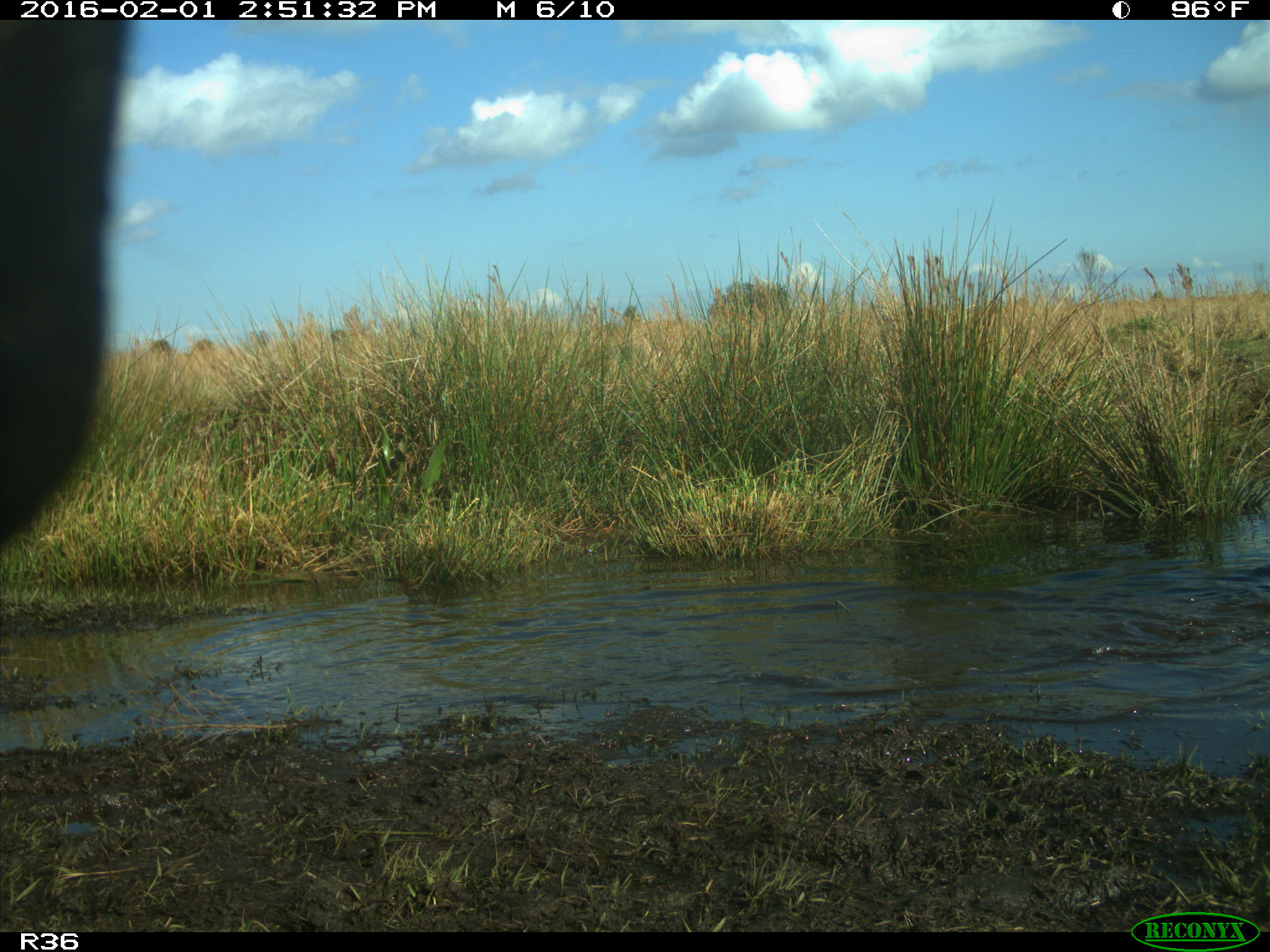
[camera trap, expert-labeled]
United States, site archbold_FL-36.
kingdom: Animalia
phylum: Chordata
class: Mammalia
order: Artiodactyla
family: Bovidae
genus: Bos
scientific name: Bos taurus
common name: domestic cow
Bos taurus (domestic cow).